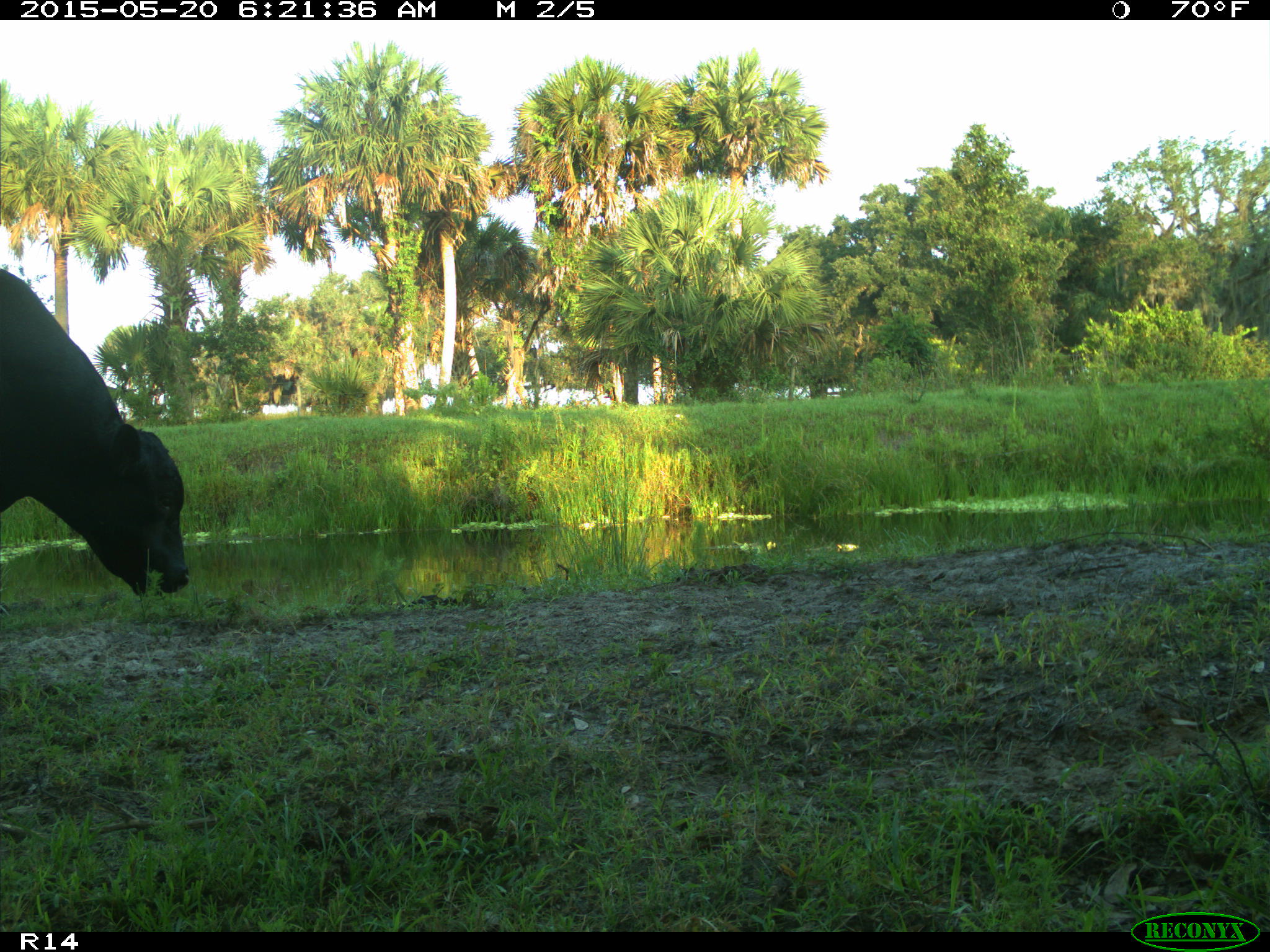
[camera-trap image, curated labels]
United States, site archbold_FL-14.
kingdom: Animalia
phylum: Chordata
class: Mammalia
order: Artiodactyla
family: Bovidae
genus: Bos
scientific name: Bos taurus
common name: domestic cow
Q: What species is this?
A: Bos taurus (domestic cow).